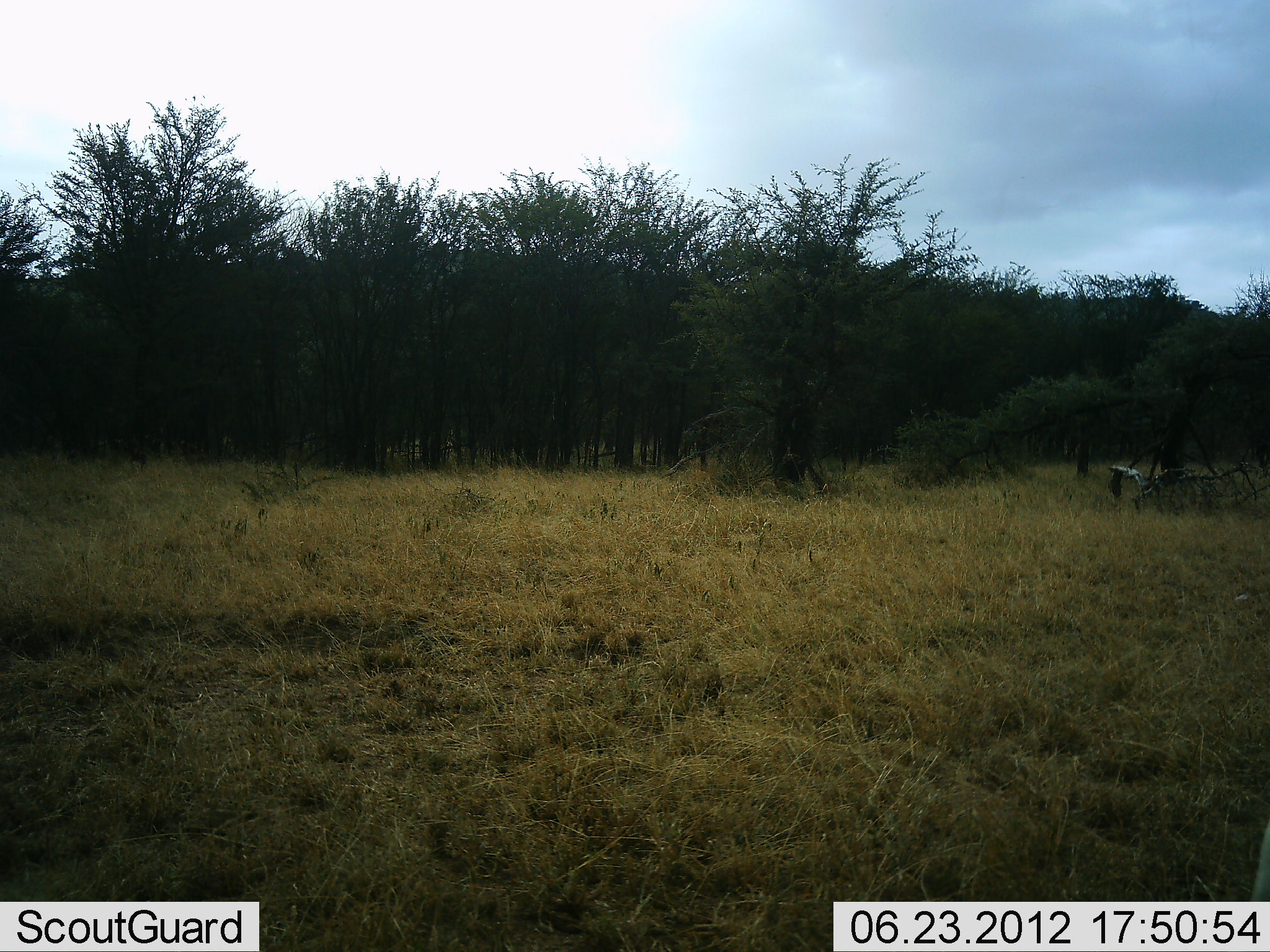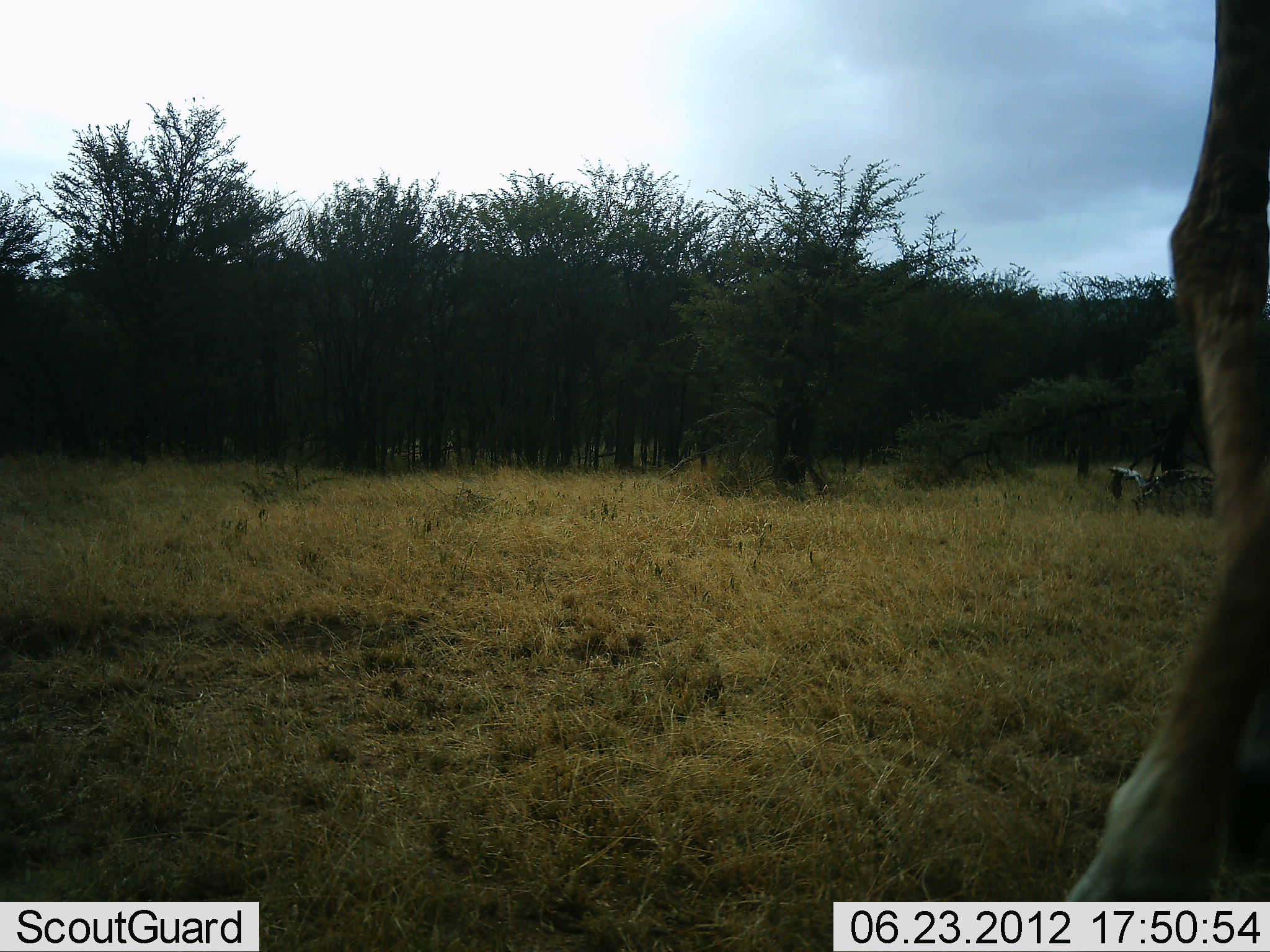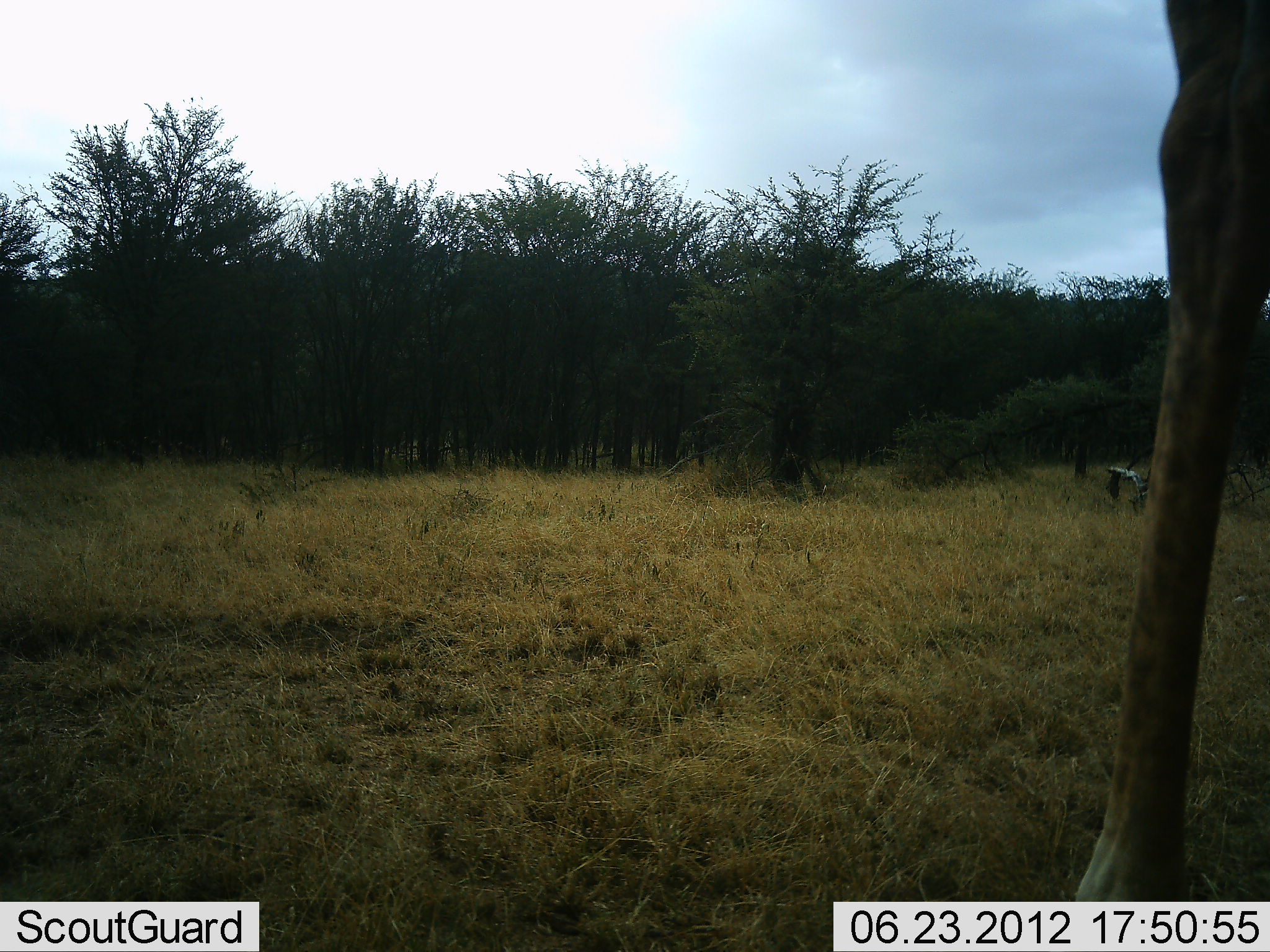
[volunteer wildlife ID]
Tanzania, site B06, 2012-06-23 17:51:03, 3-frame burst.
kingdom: Animalia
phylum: Chordata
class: Mammalia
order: Artiodactyla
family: Giraffidae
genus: Giraffa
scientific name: Giraffa camelopardalis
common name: giraffe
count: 1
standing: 30%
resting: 0%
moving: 80%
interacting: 0%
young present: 0%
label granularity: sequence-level